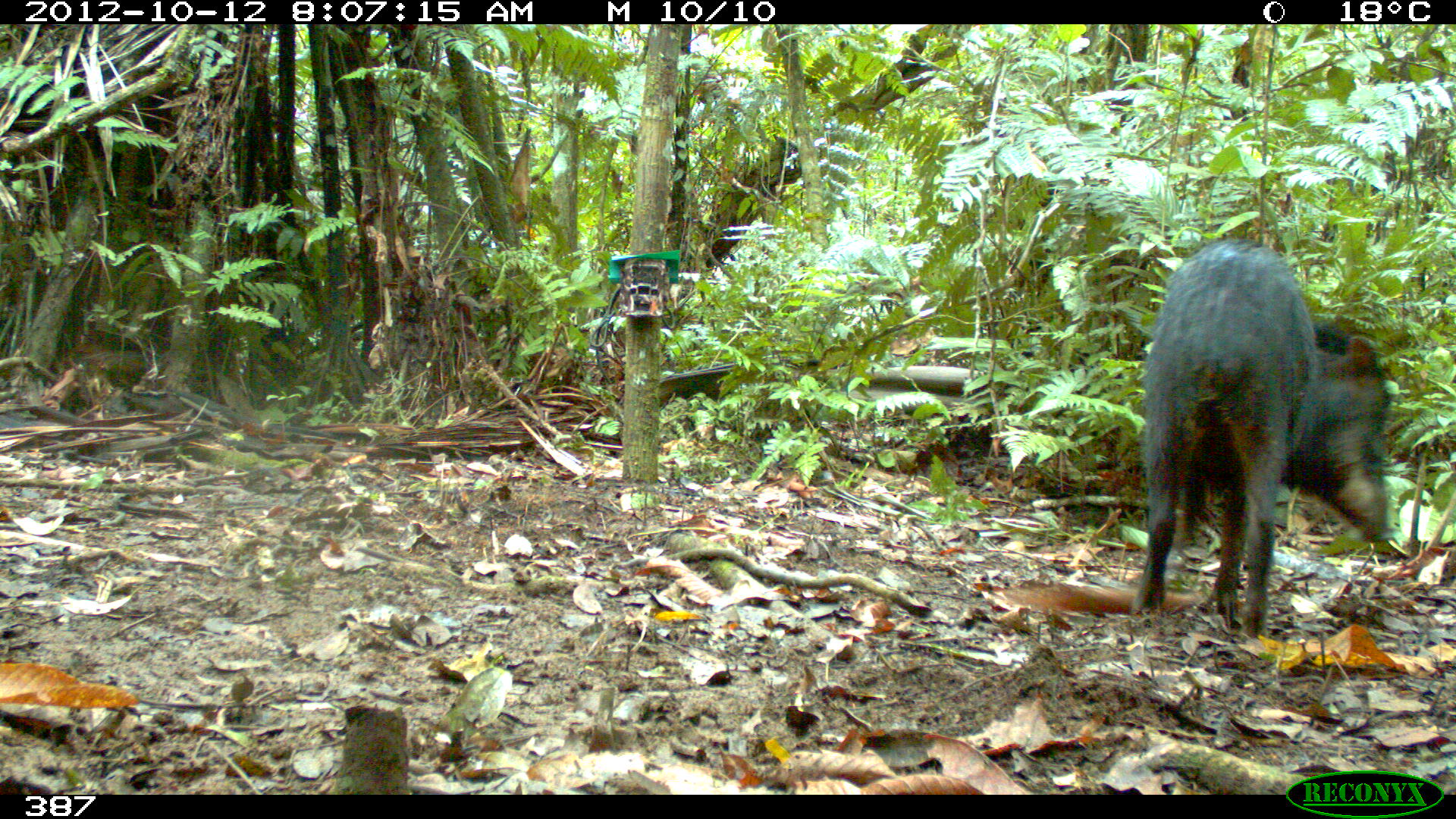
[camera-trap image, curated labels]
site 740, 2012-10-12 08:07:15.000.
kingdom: Animalia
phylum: Chordata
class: Mammalia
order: Artiodactyla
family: Tayassuidae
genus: Tayassu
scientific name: Tayassu pecari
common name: white-lipped peccary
Tayassu pecari (white-lipped peccary).